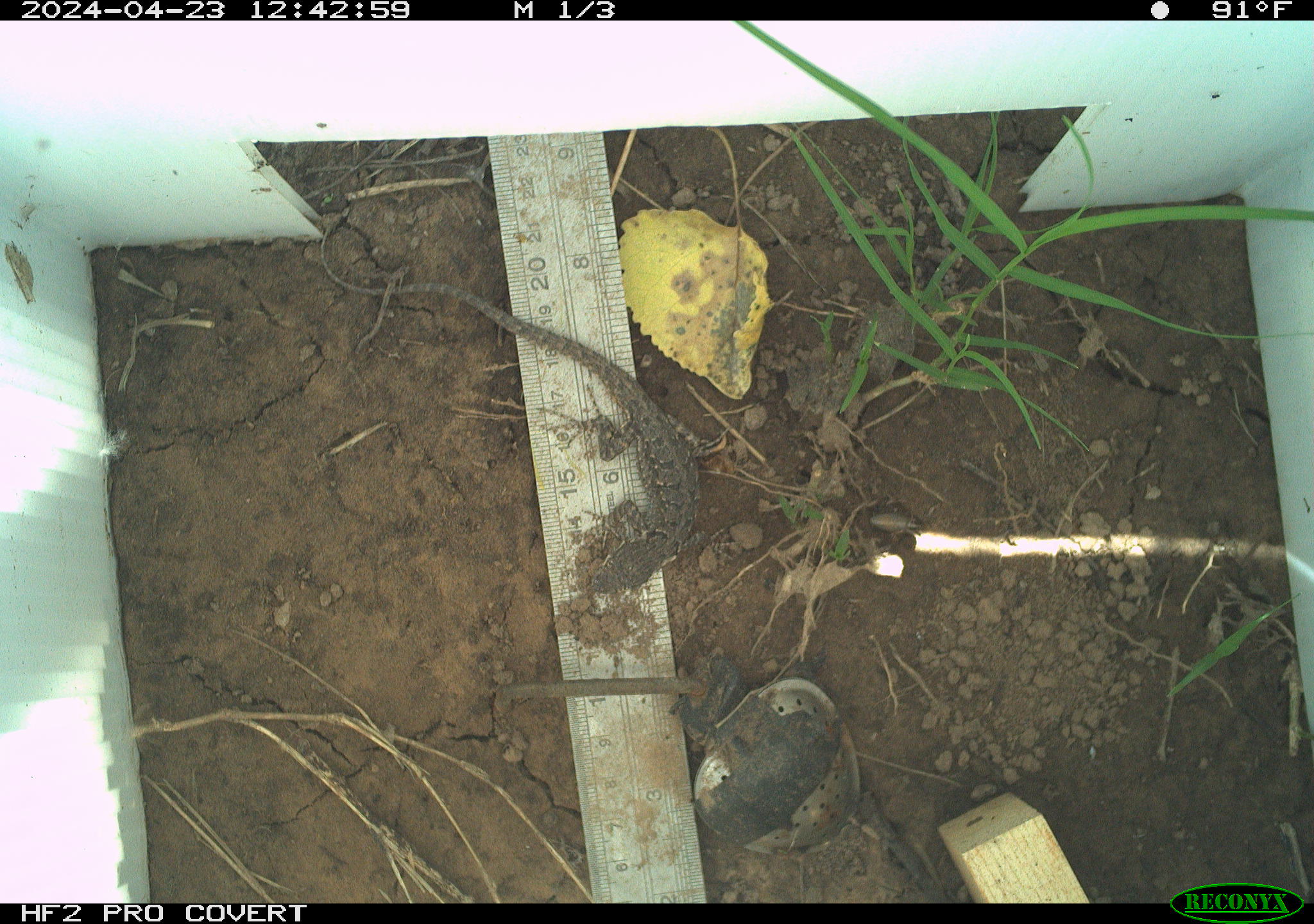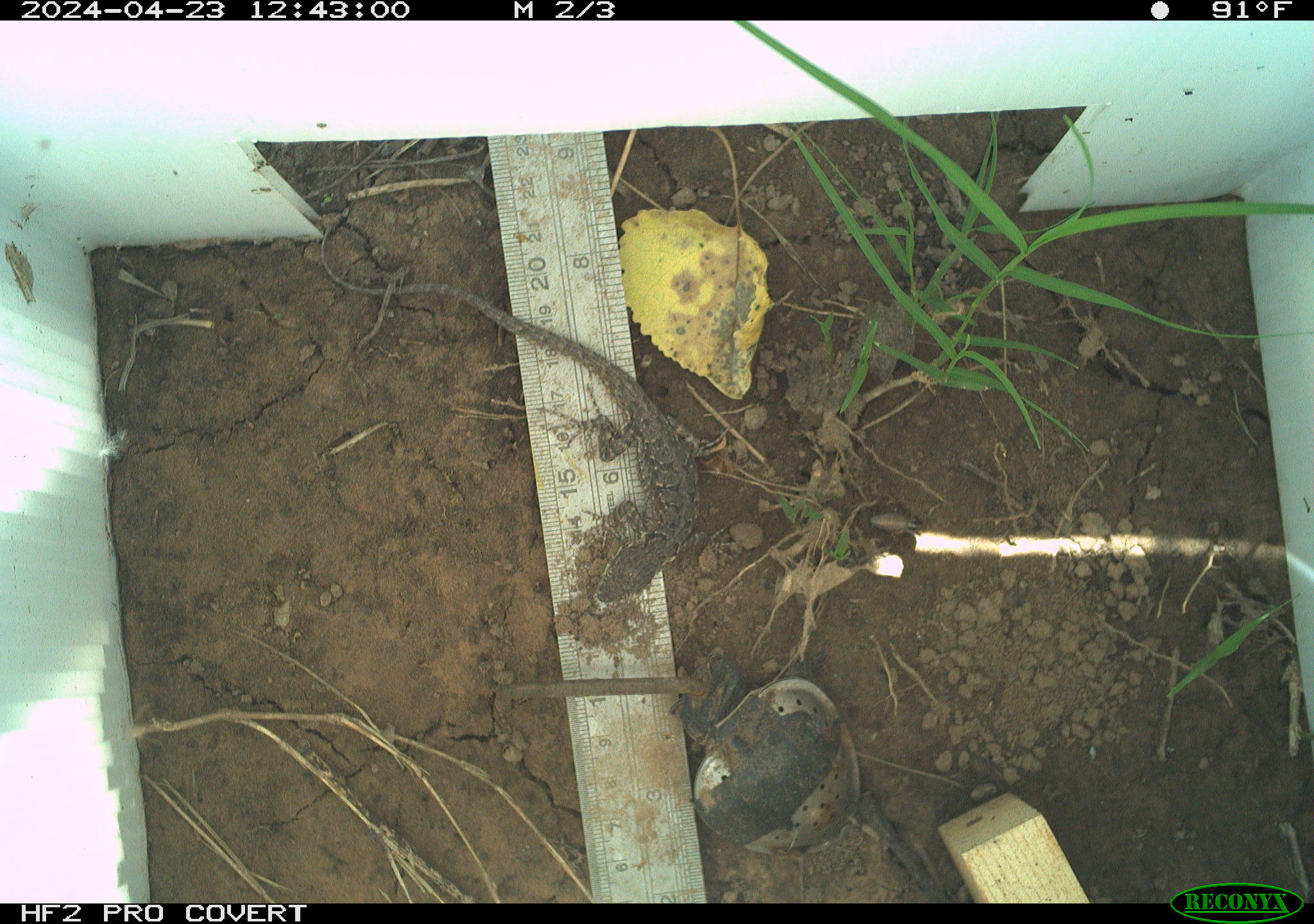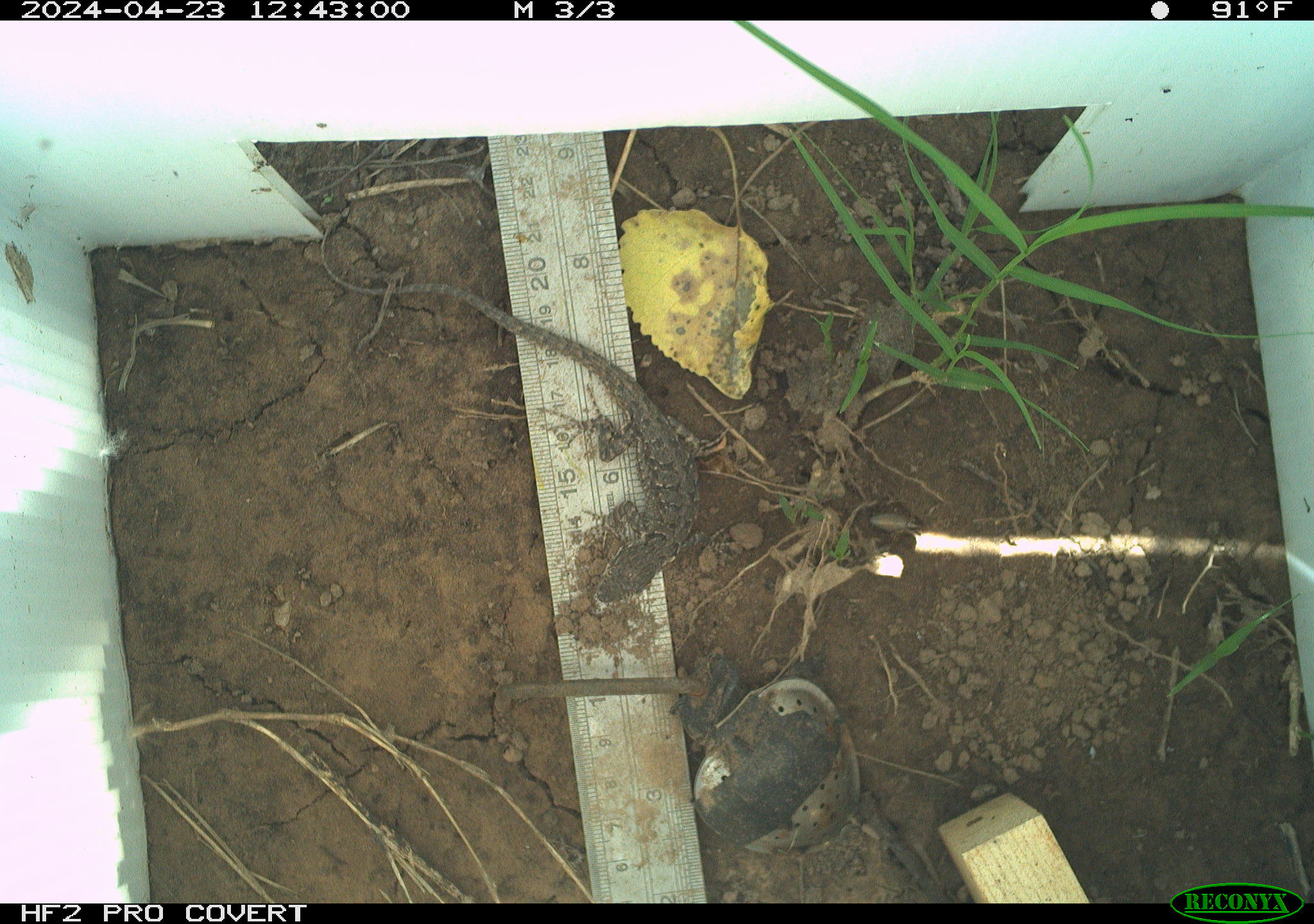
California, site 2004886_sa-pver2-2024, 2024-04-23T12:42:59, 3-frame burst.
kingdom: Animalia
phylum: Chordata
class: Reptilia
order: Squamata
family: Phrynosomatidae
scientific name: Phrynosomatidae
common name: phrynosomatid lizards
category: phrynosomatidae family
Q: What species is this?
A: Phrynosomatidae family (phrynosomatid lizards) (Phrynosomatidae).